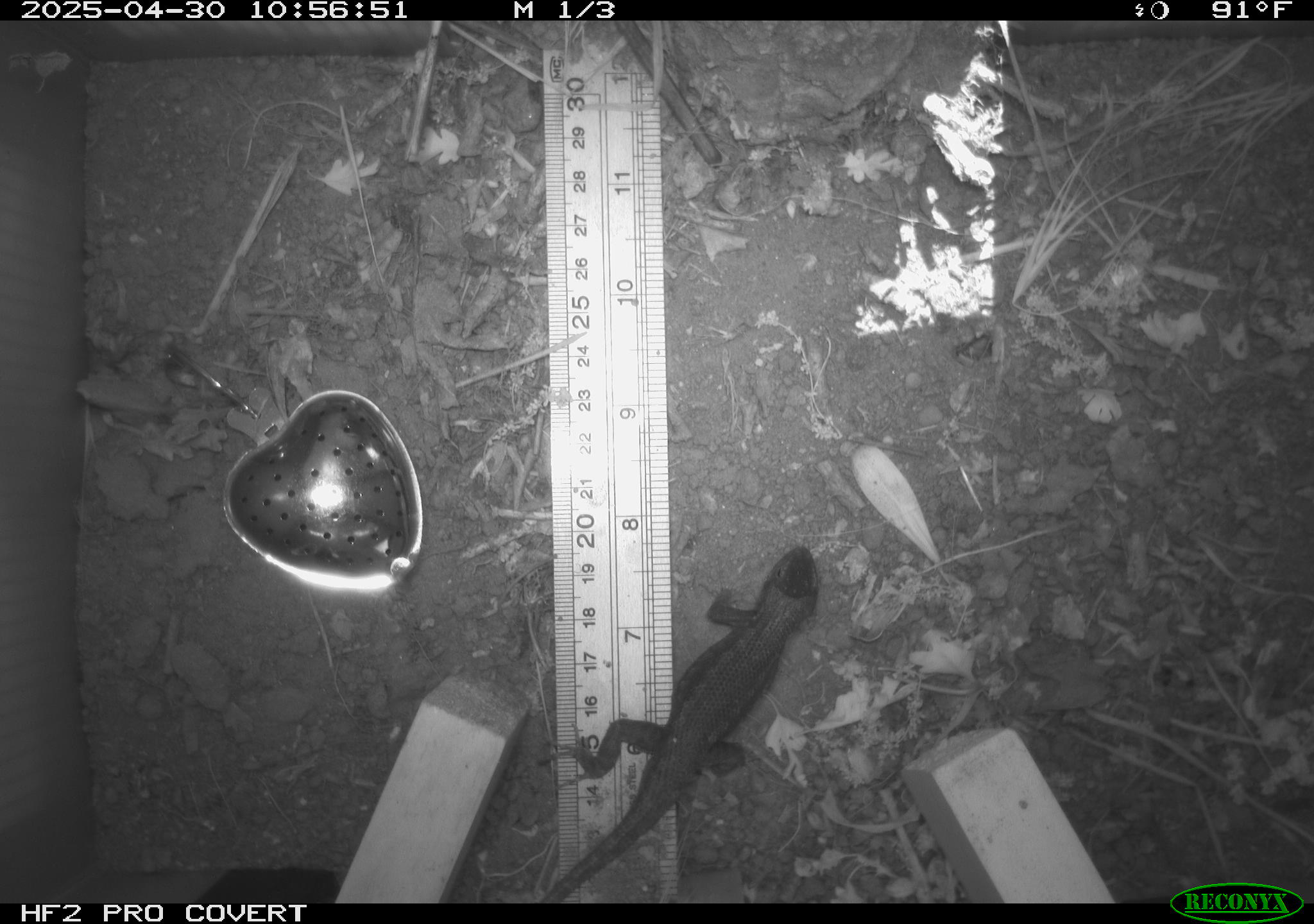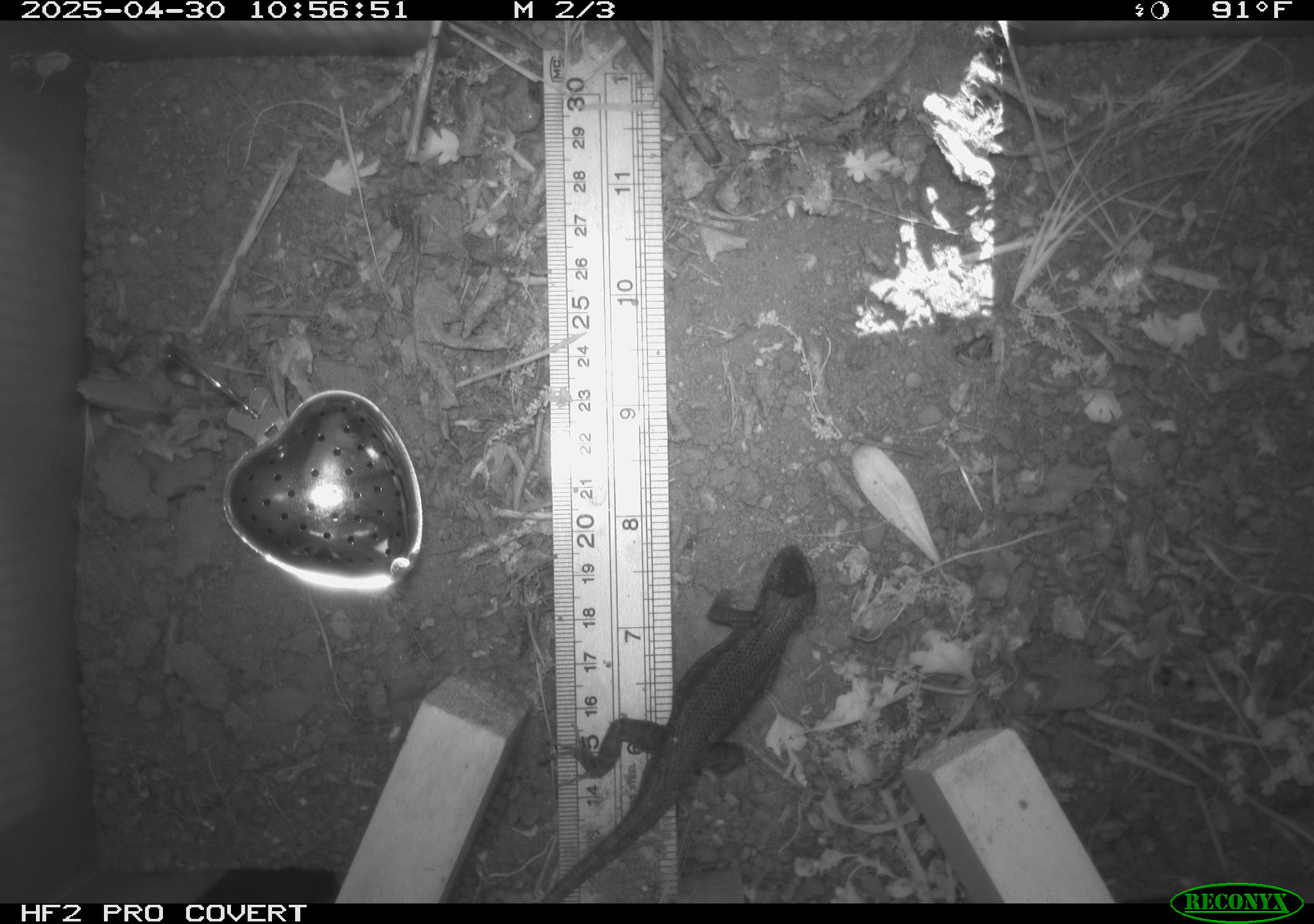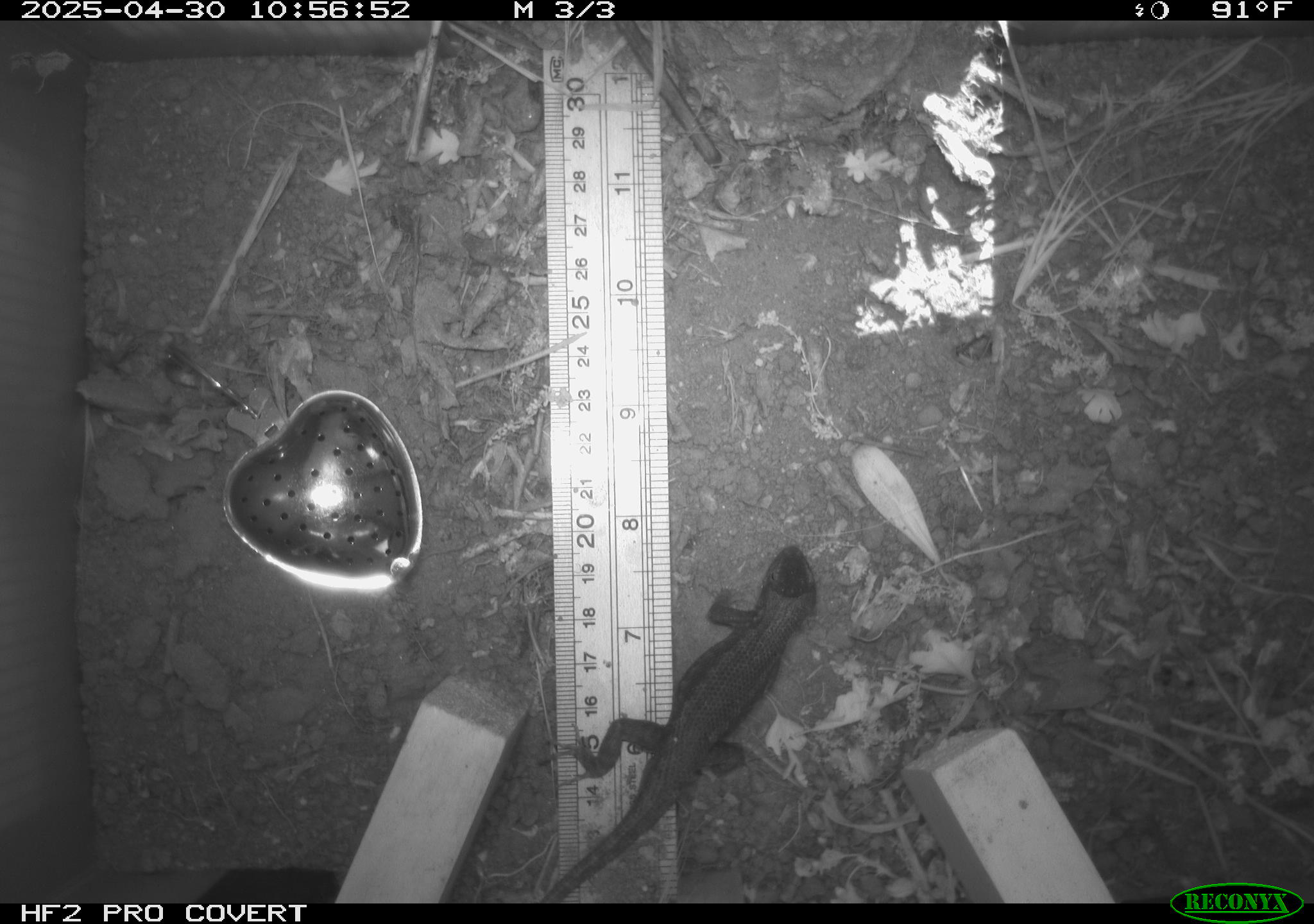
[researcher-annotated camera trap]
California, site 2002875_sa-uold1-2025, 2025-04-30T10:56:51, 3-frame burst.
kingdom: Animalia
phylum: Chordata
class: Reptilia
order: Squamata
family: Phrynosomatidae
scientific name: Phrynosomatidae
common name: north american spiny lizards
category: sceloporus/uta species